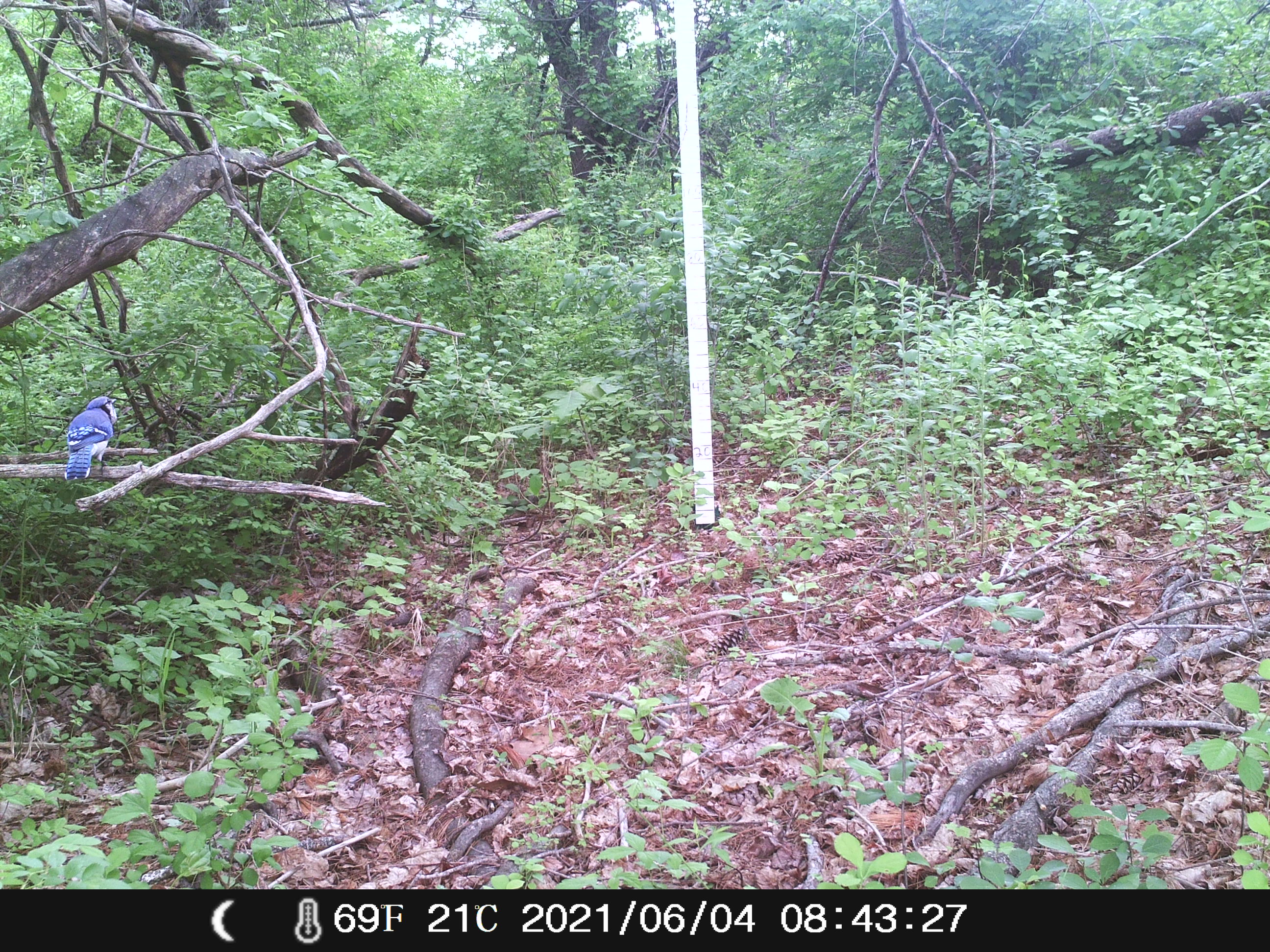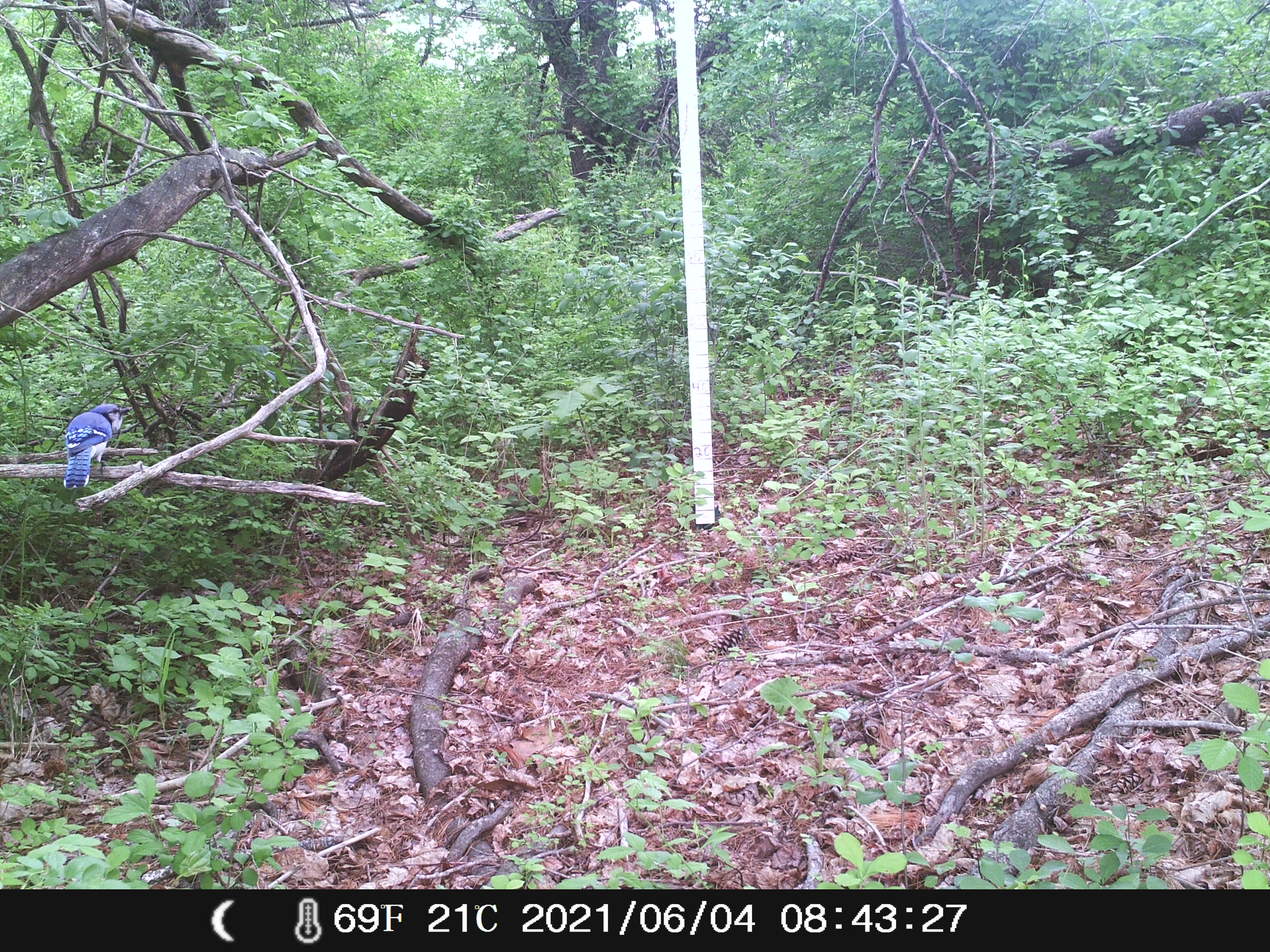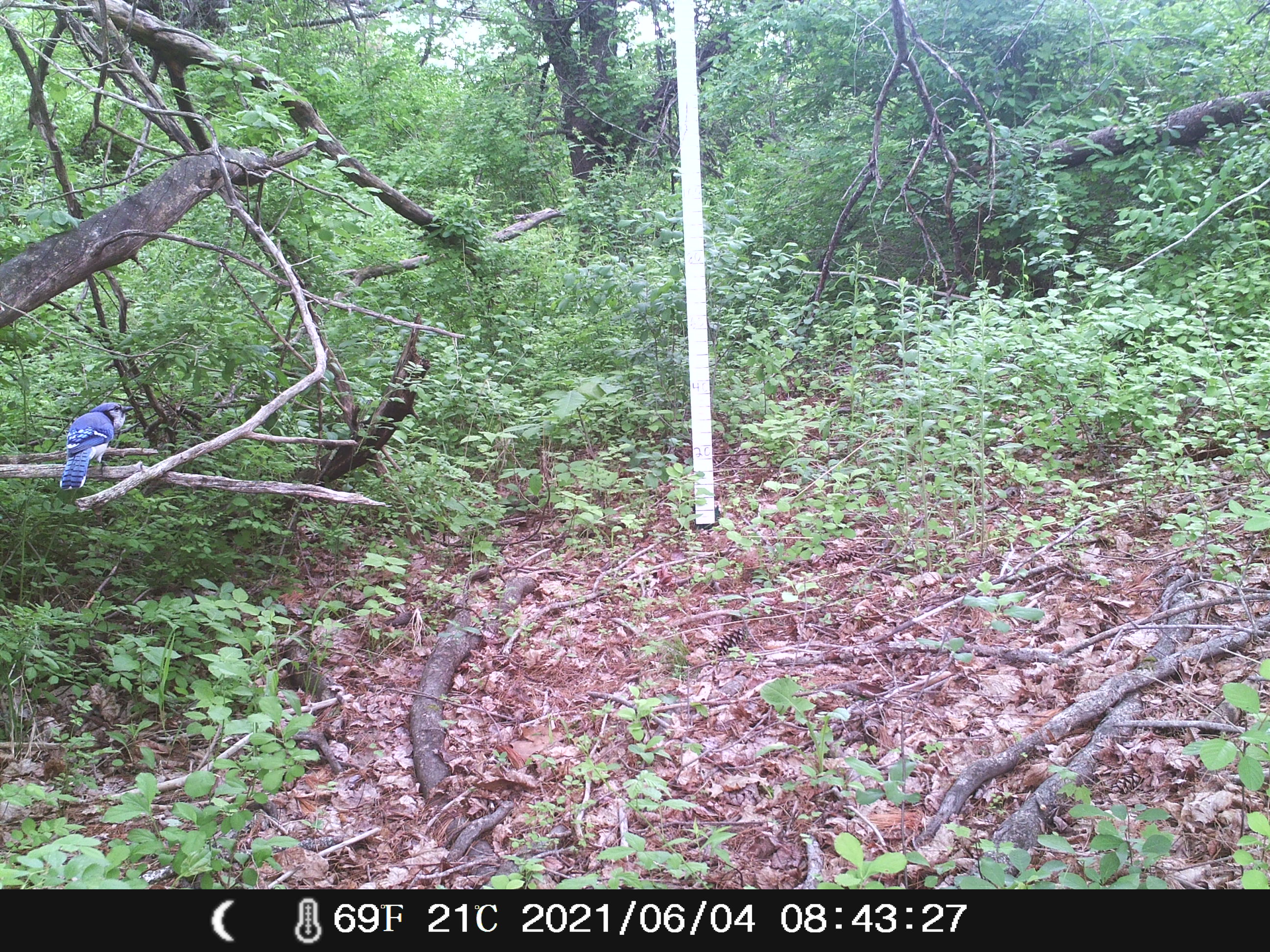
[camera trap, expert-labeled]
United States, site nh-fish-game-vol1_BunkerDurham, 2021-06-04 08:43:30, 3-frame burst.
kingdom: Animalia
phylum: Chordata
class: Aves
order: Passeriformes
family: Corvidae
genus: Cyanocitta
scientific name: Cyanocitta cristata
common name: blue jay